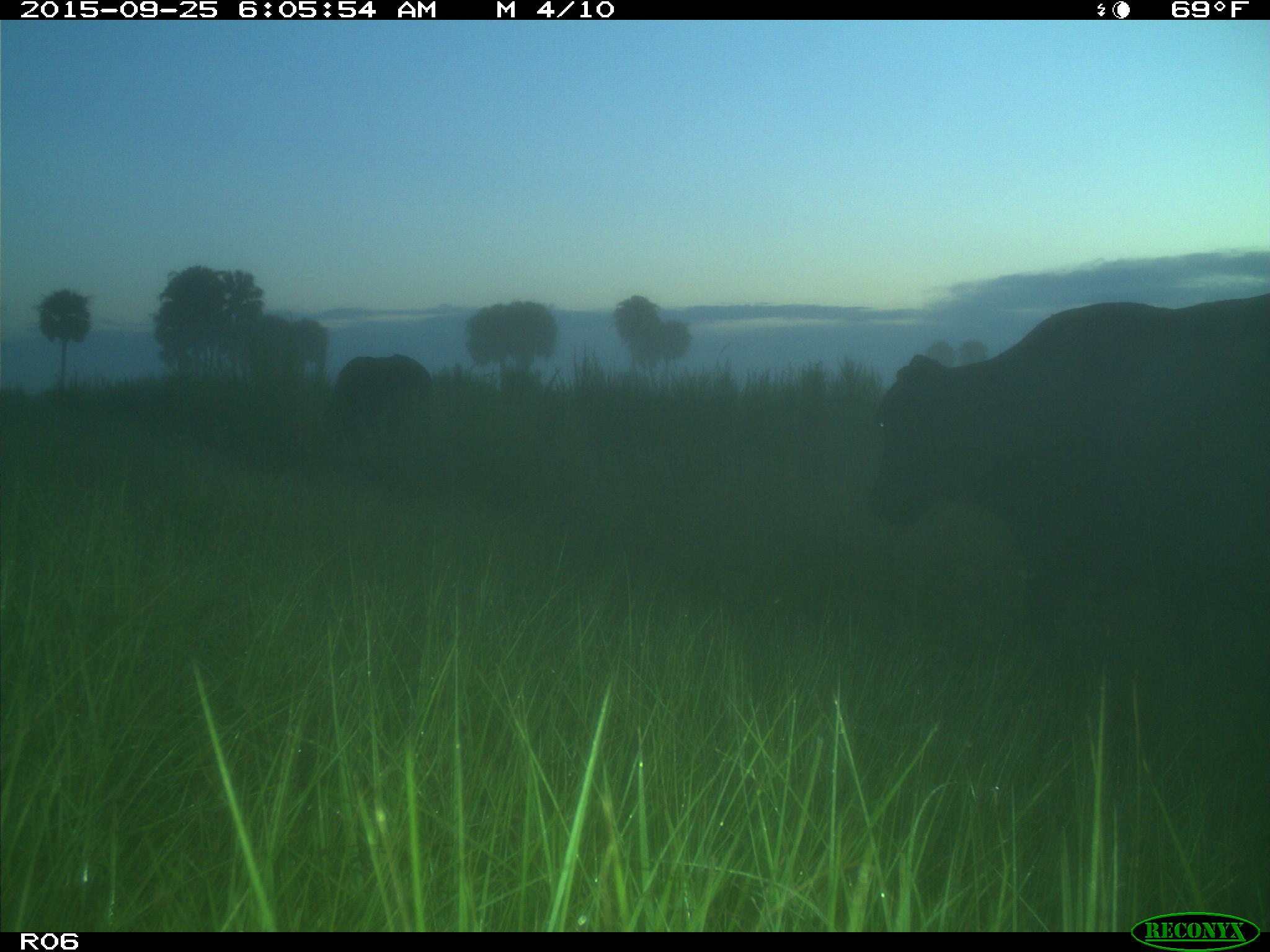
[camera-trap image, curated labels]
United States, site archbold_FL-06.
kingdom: Animalia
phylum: Chordata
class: Mammalia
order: Artiodactyla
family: Bovidae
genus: Bos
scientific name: Bos taurus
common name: domestic cow